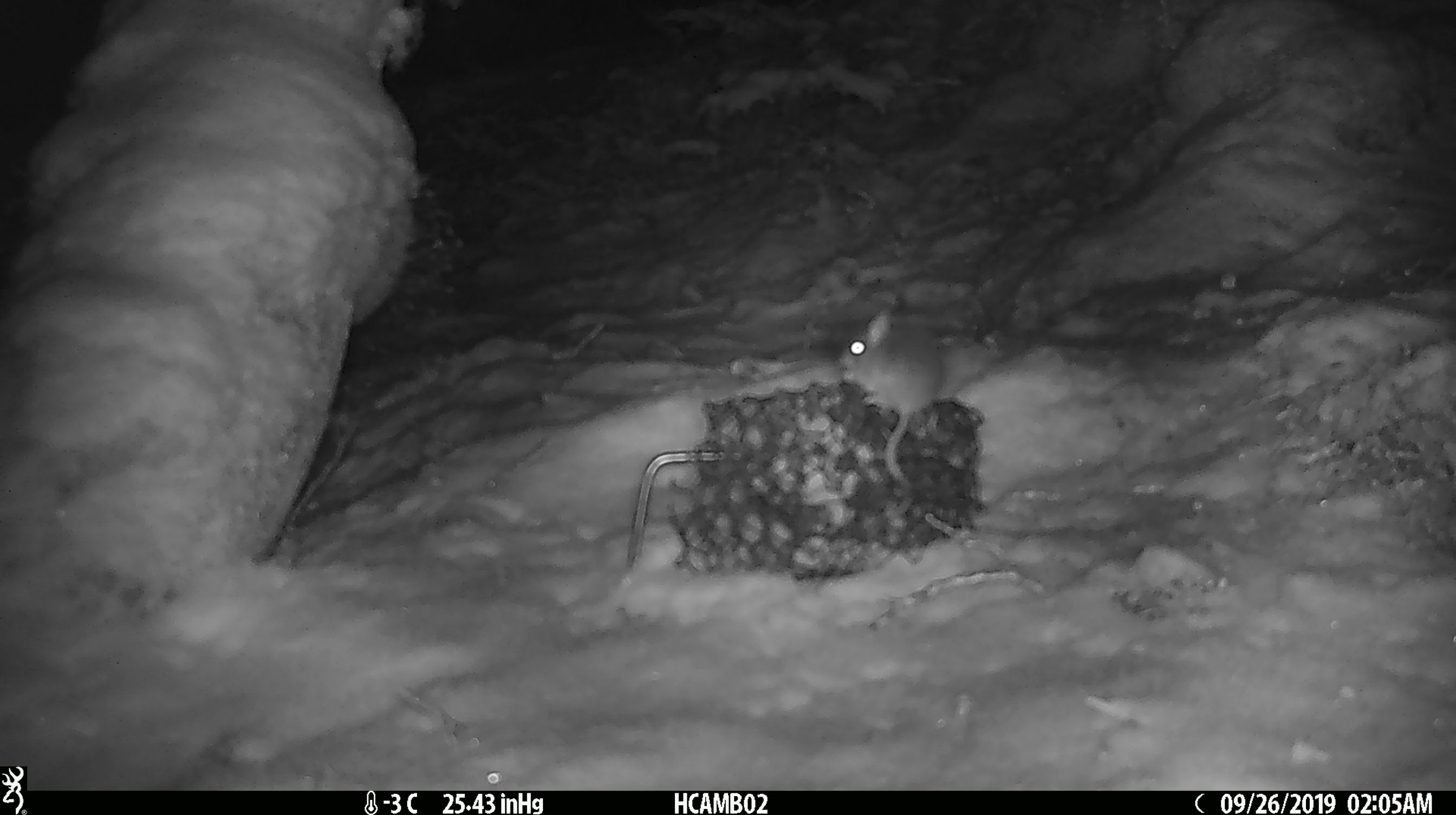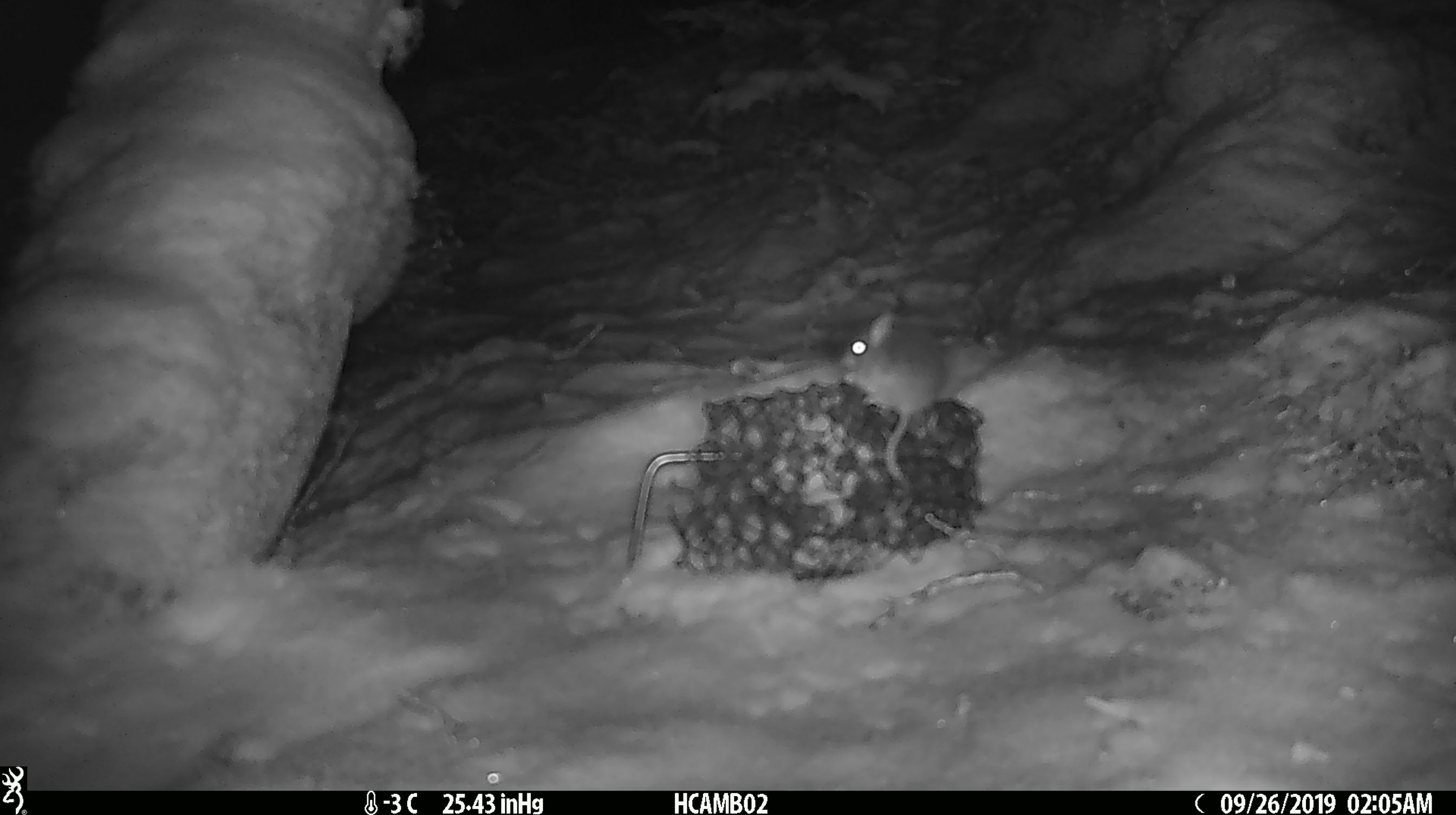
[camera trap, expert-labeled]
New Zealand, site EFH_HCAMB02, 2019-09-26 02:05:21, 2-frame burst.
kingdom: Animalia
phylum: Chordata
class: Mammalia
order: Rodentia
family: Muridae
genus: Mus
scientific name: Mus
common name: mouse